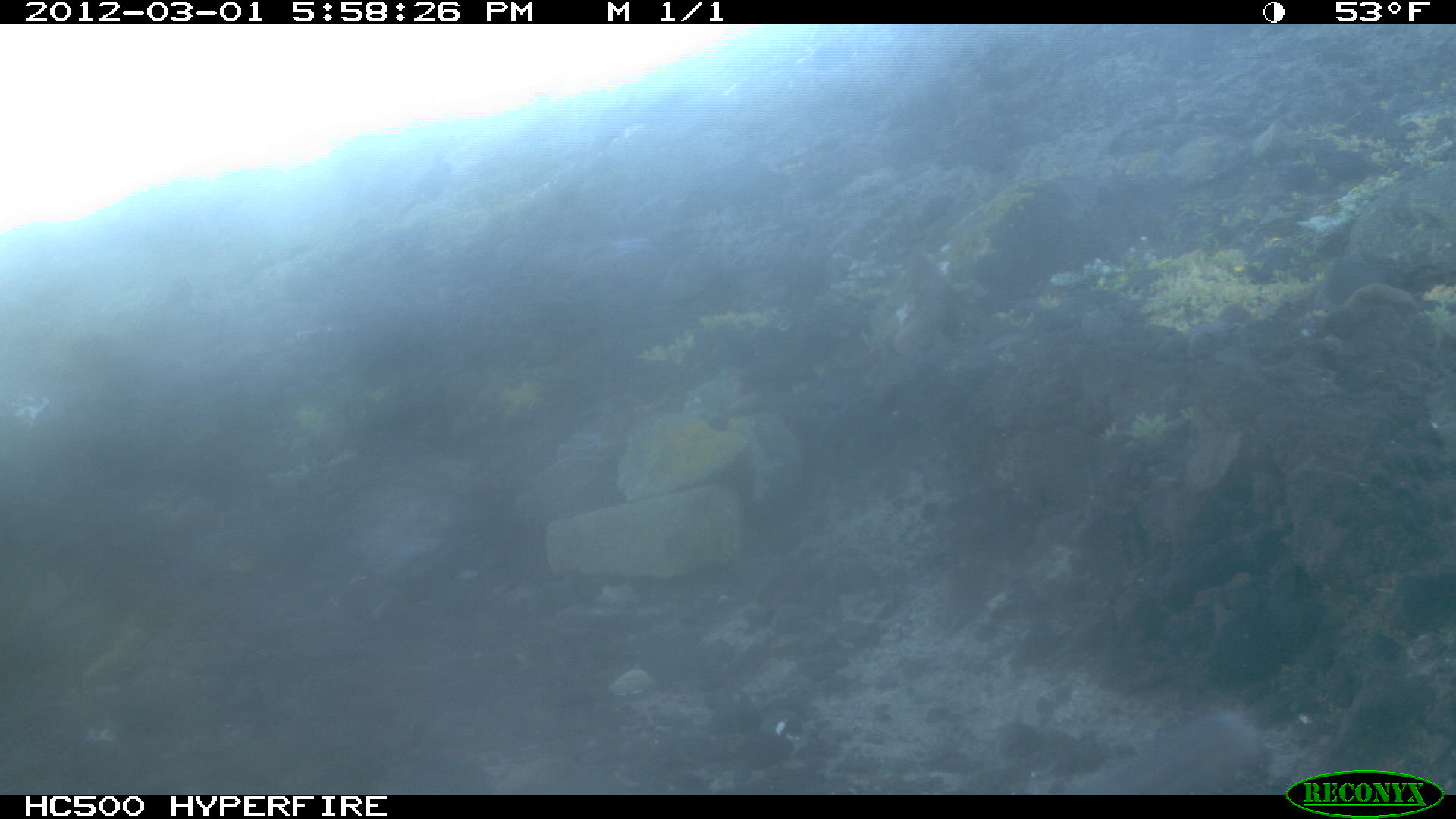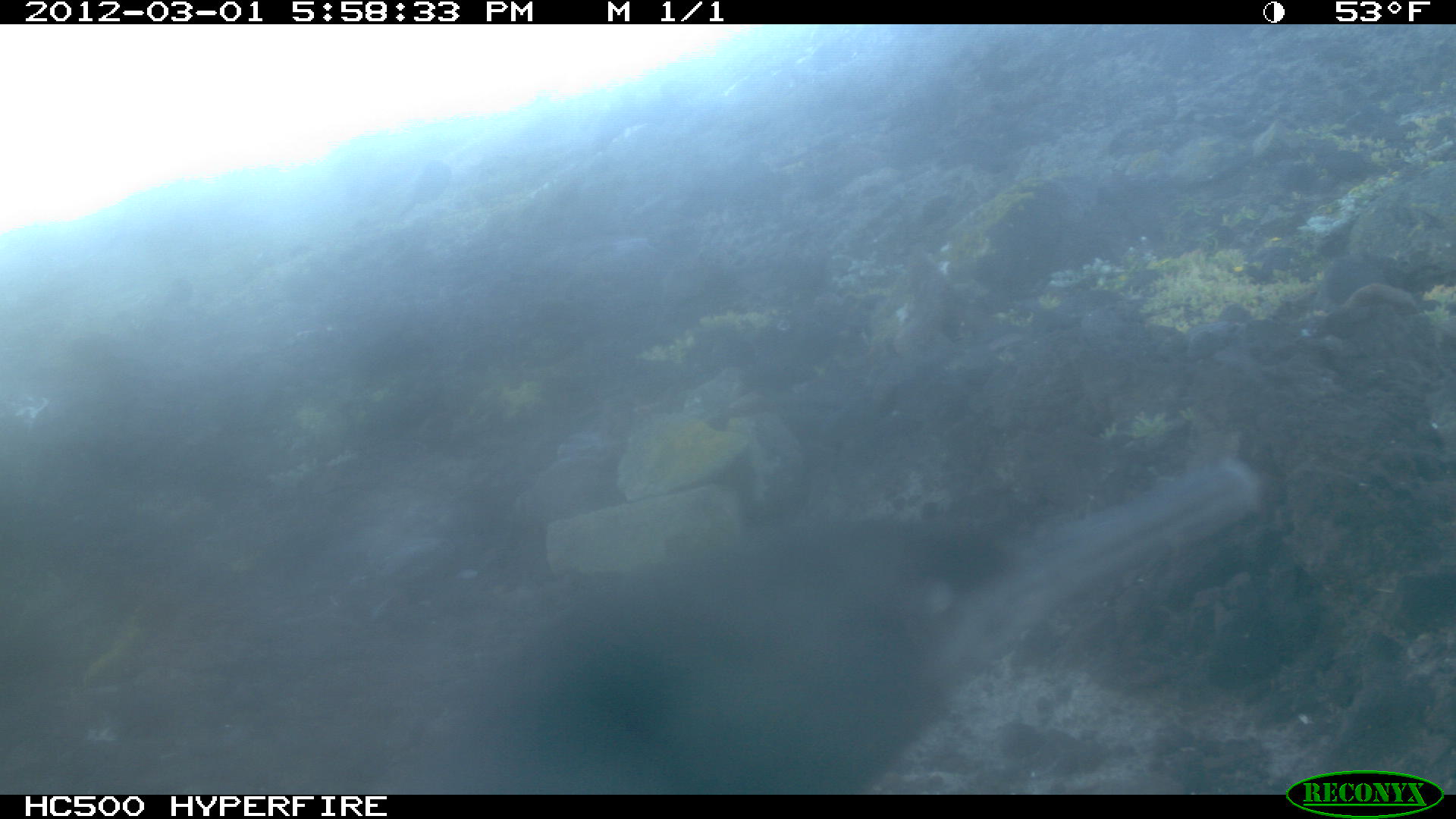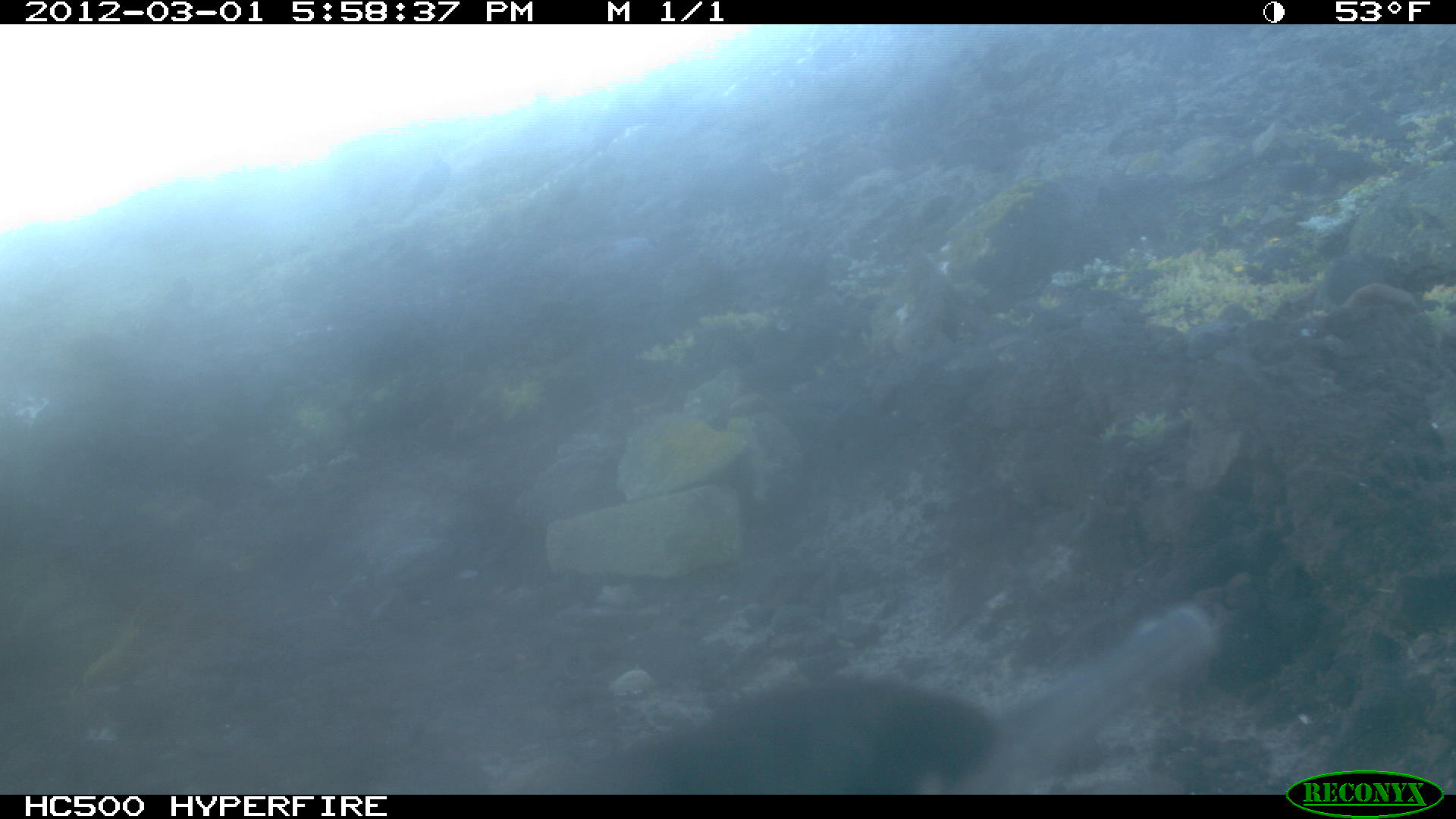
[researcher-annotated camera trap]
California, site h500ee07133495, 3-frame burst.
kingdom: Animalia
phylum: Chordata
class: Aves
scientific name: Aves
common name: bird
Bird (Aves).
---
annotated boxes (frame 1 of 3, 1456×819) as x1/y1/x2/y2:
bird: 1068/710/1266/793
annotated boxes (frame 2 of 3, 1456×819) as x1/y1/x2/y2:
bird: 435/450/1272/791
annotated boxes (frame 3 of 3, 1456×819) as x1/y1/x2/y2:
bird: 585/602/1220/793